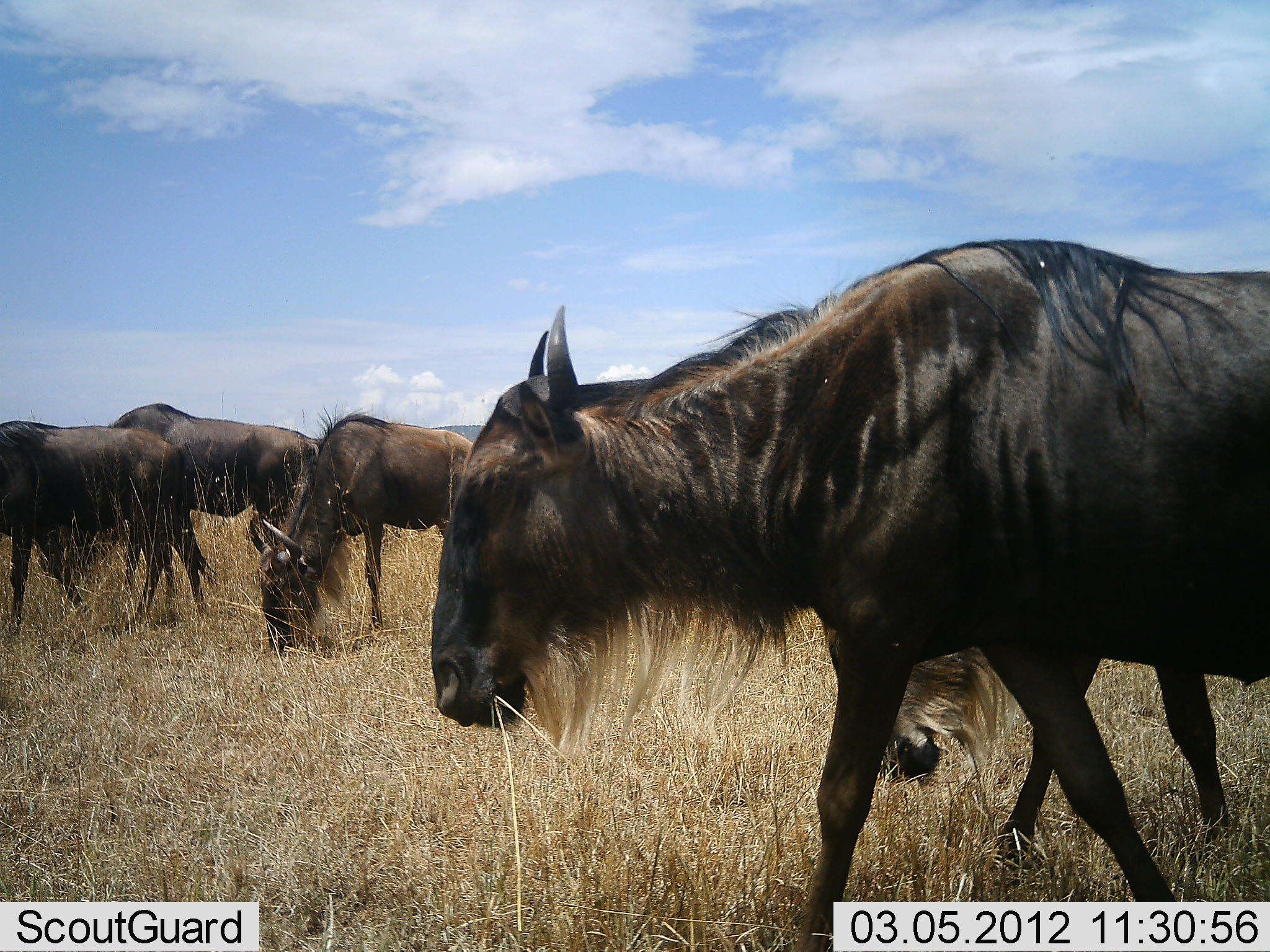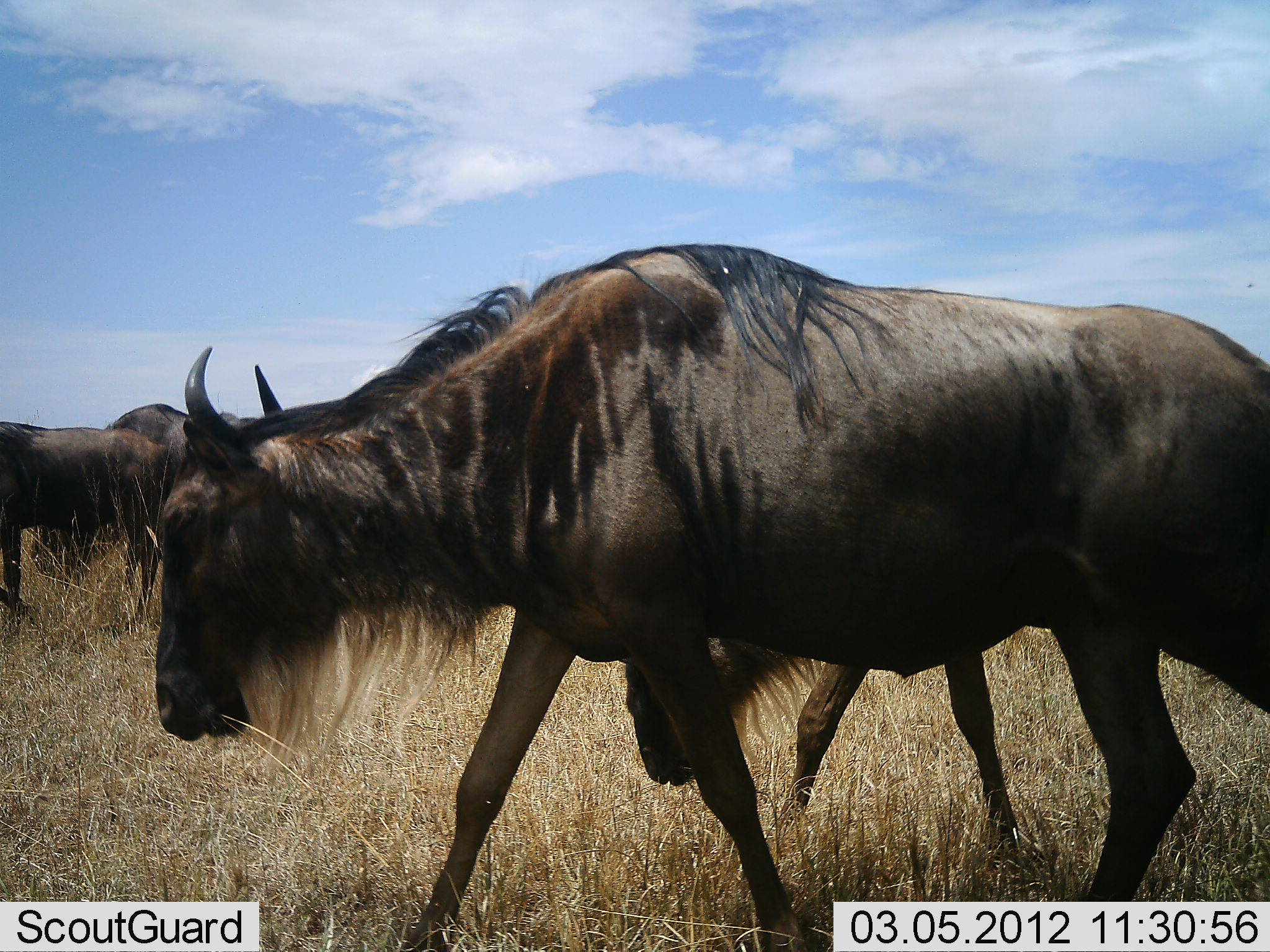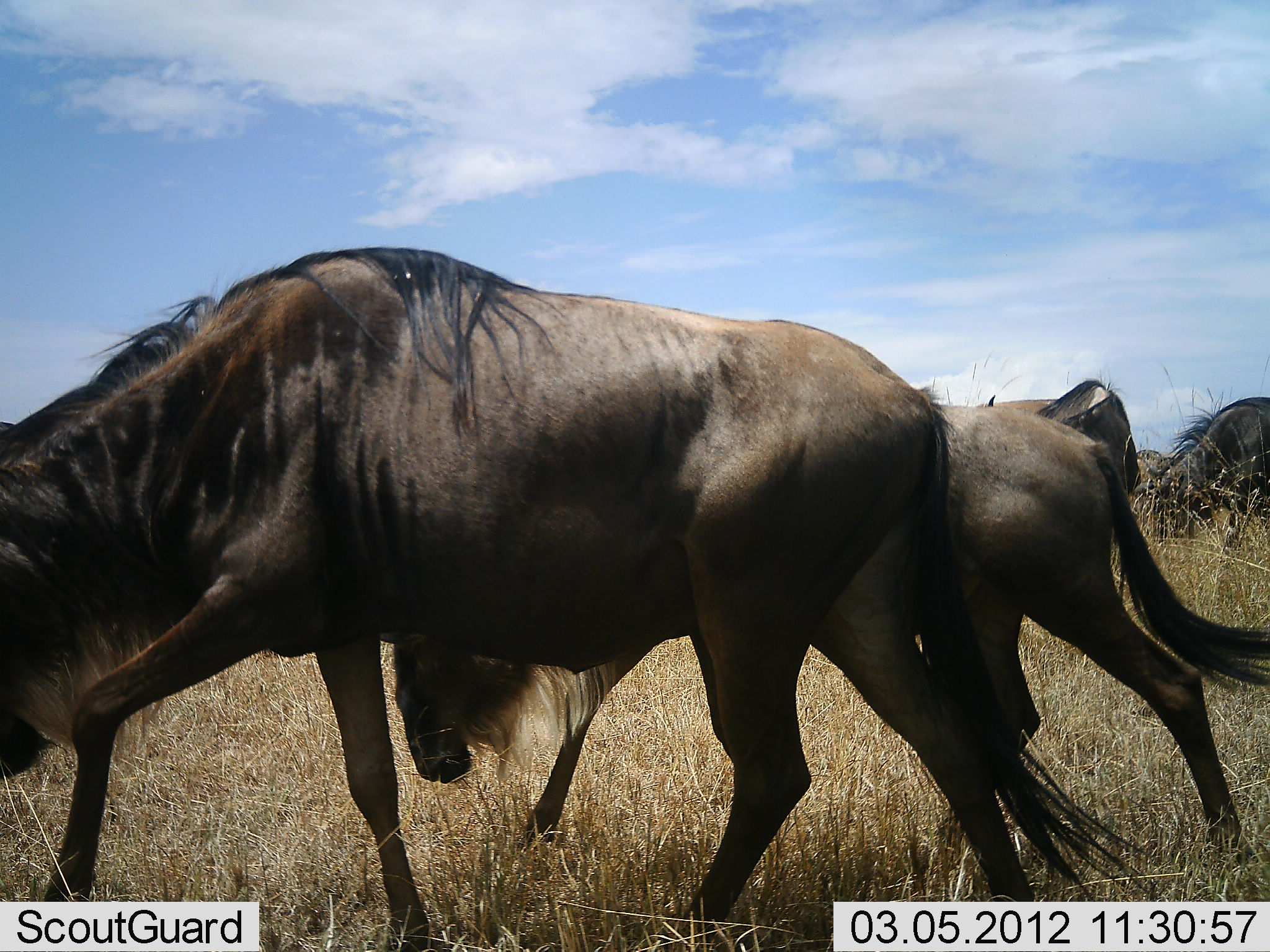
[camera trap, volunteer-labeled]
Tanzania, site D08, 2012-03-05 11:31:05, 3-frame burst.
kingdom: Animalia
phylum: Chordata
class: Mammalia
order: Artiodactyla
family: Bovidae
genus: Connochaetes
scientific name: Connochaetes taurinus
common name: blue wildebeest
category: wildebeest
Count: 6.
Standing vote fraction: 39%.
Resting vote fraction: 0%.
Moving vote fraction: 100%.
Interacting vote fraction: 6%.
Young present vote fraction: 17%.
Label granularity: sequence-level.